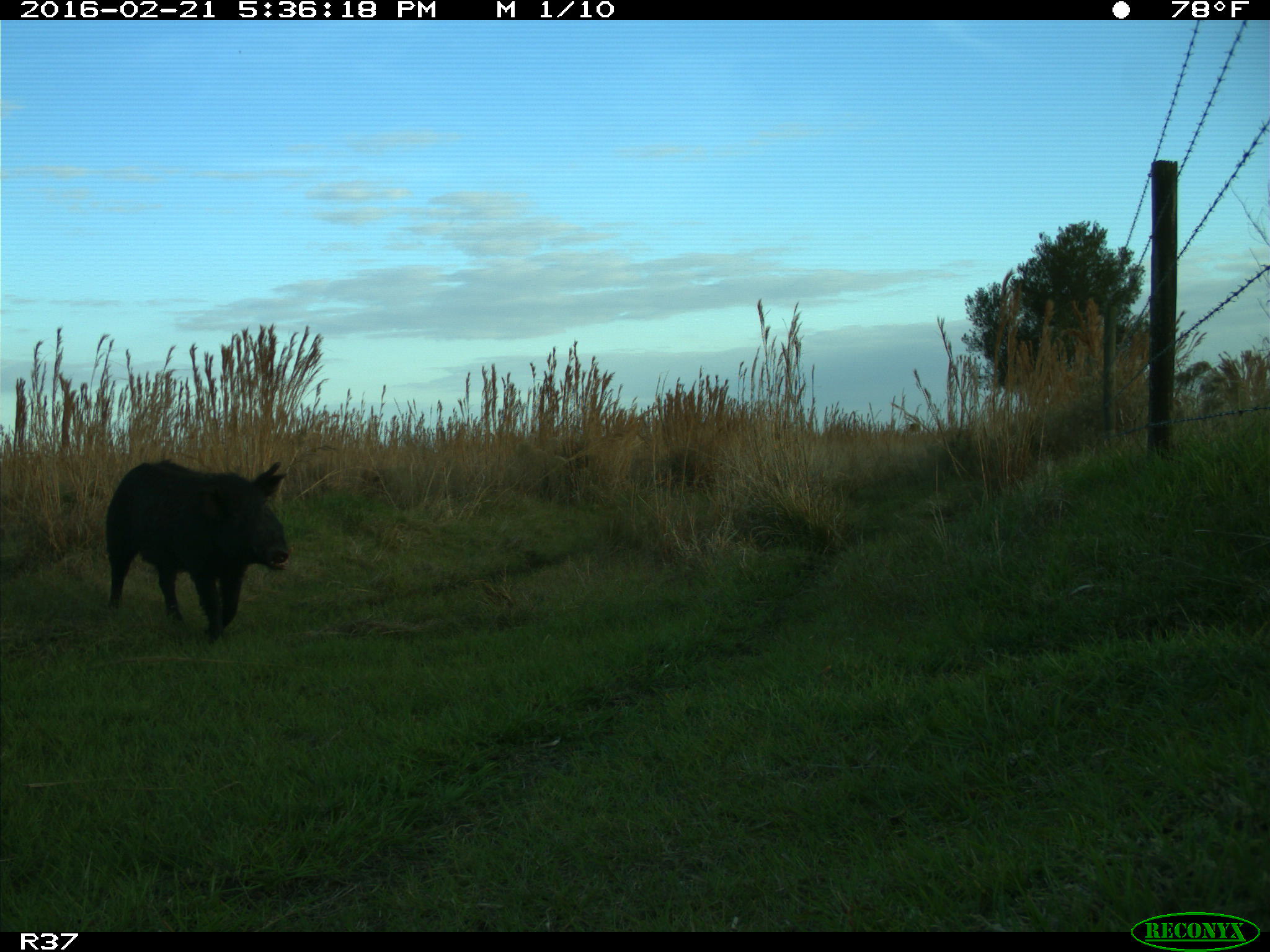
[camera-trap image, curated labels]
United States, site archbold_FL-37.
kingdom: Animalia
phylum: Chordata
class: Mammalia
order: Artiodactyla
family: Suidae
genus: Sus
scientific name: Sus scrofa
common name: wild boar